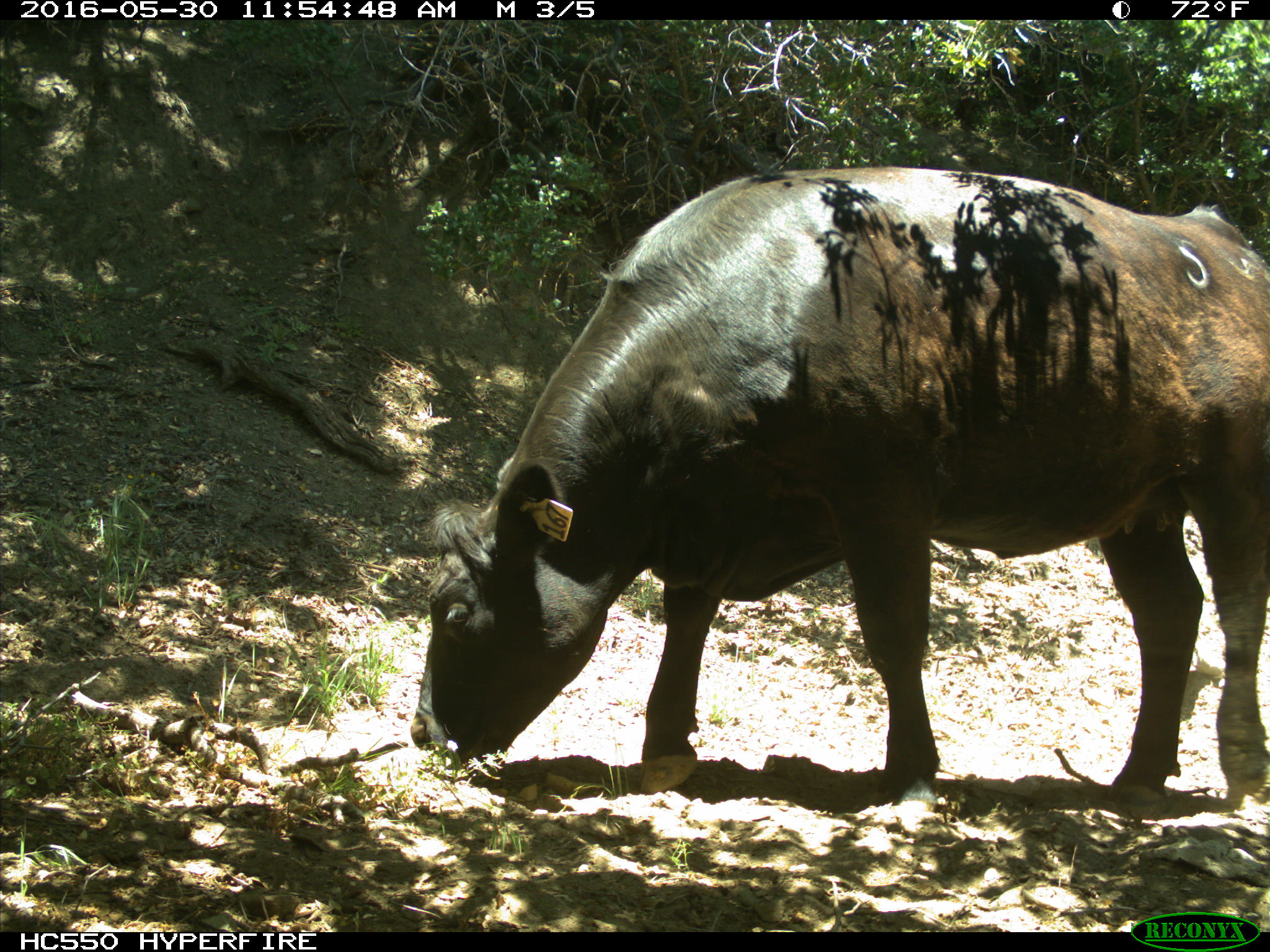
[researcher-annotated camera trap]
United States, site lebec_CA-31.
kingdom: Animalia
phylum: Chordata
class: Mammalia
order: Artiodactyla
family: Bovidae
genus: Bos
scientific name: Bos taurus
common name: domestic cow